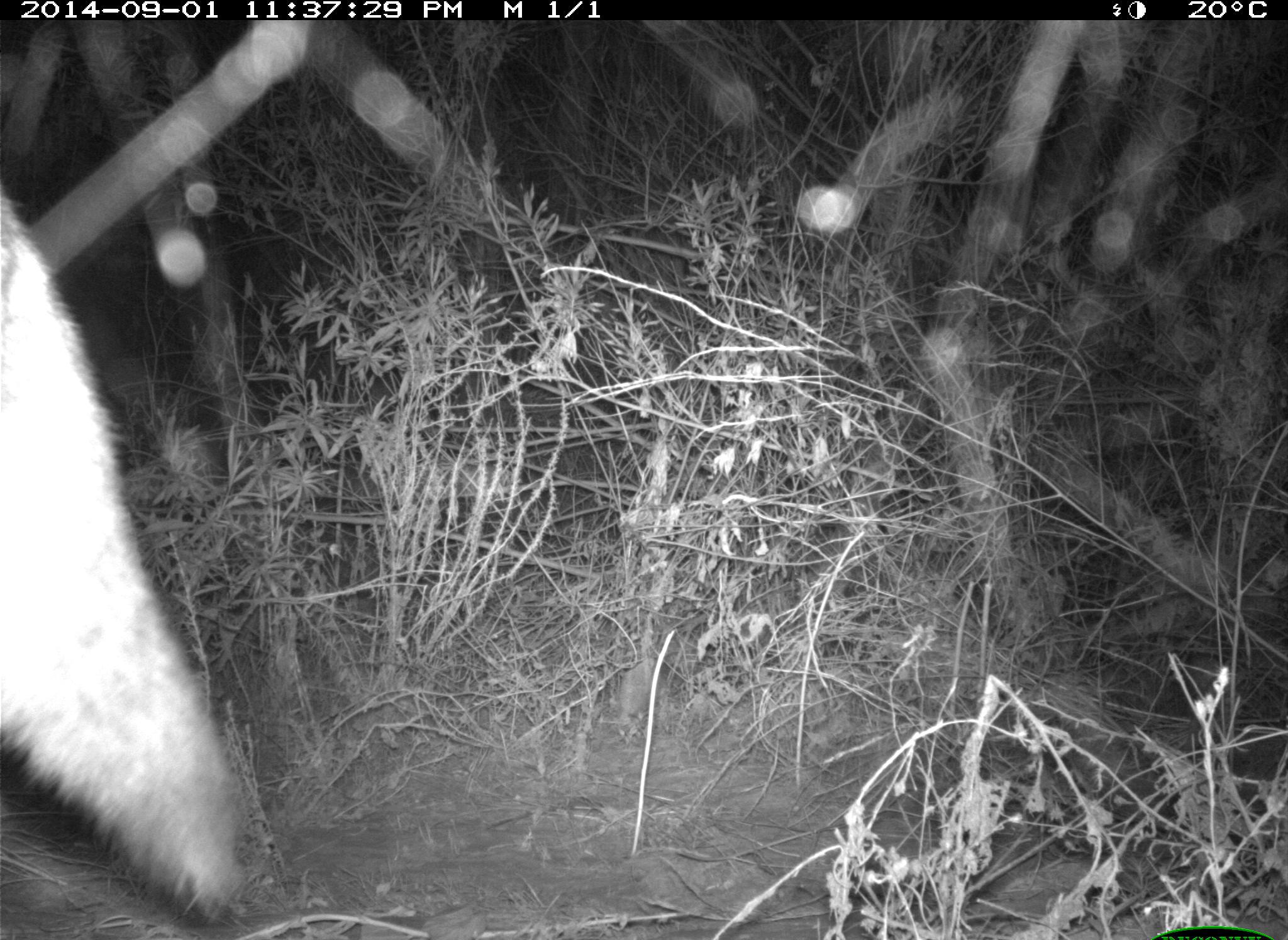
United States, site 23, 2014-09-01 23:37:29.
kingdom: Animalia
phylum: Chordata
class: Mammalia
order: Carnivora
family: Canidae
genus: Canis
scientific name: Canis latrans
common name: coyote